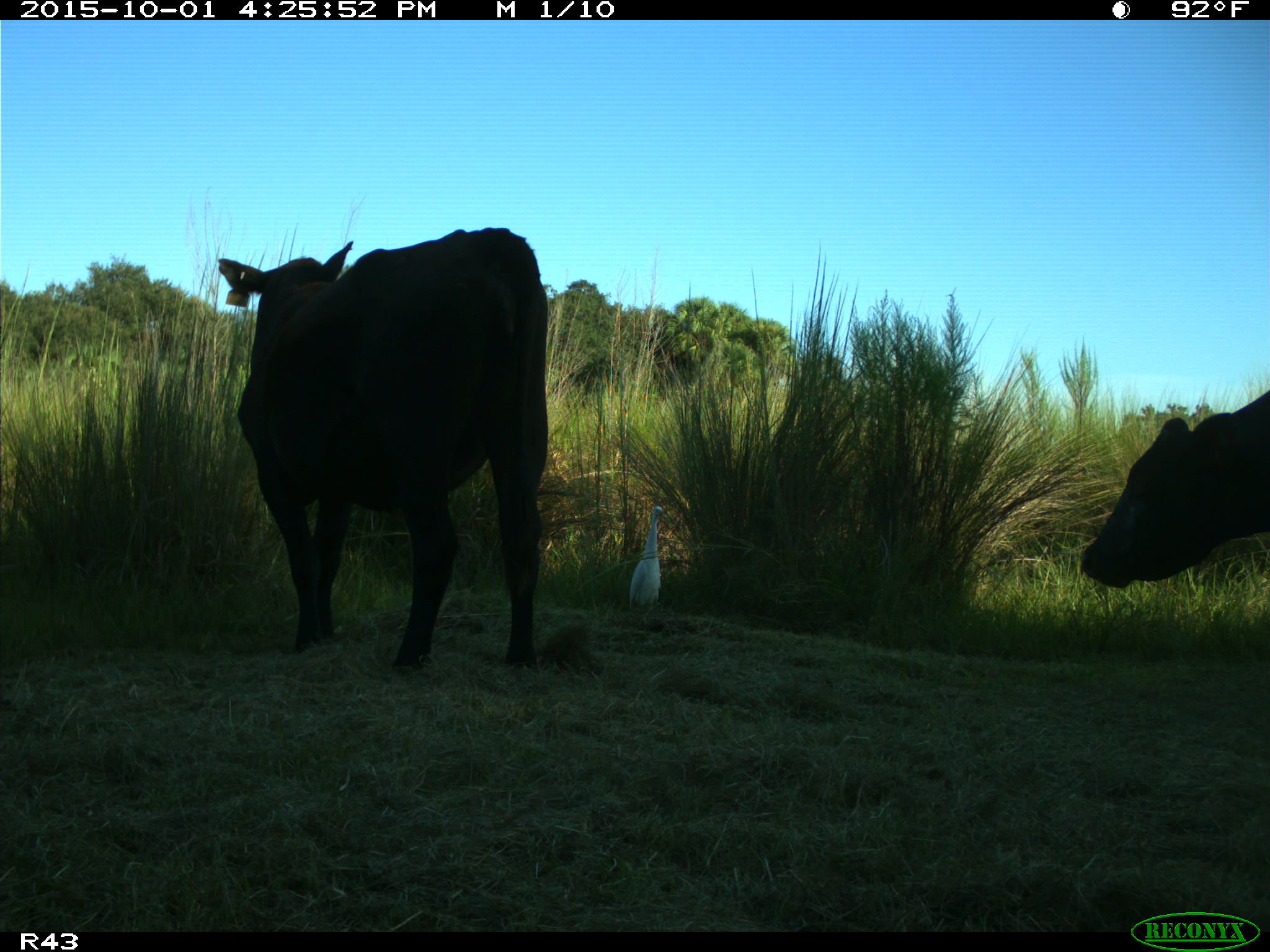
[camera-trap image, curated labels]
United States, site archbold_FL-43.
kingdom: Animalia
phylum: Chordata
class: Mammalia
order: Artiodactyla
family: Bovidae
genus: Bos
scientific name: Bos taurus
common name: domestic cow